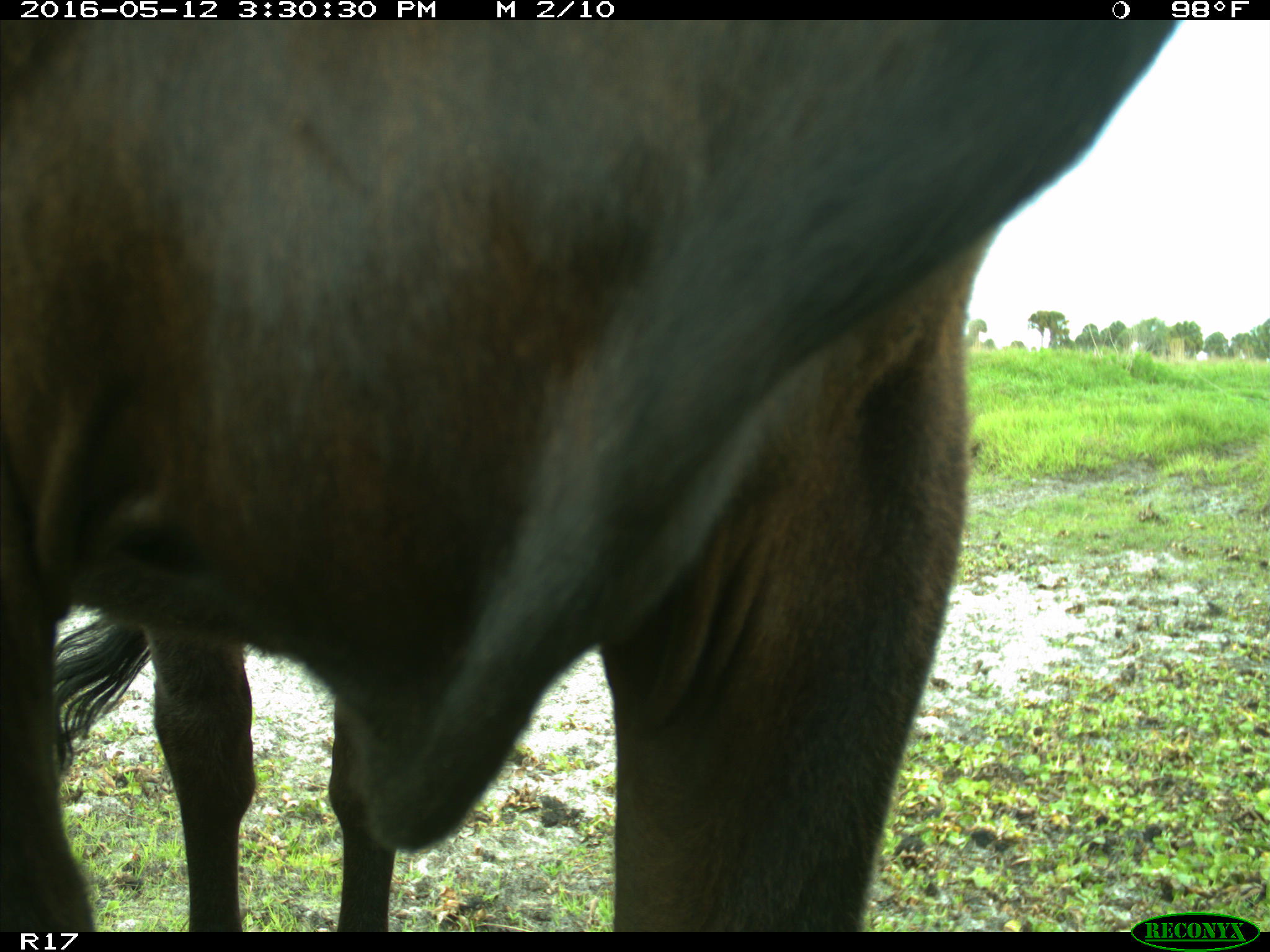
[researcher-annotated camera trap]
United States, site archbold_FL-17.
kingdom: Animalia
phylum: Chordata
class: Mammalia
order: Artiodactyla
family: Bovidae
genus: Bos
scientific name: Bos taurus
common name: domestic cow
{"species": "Bos taurus (domestic cow)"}